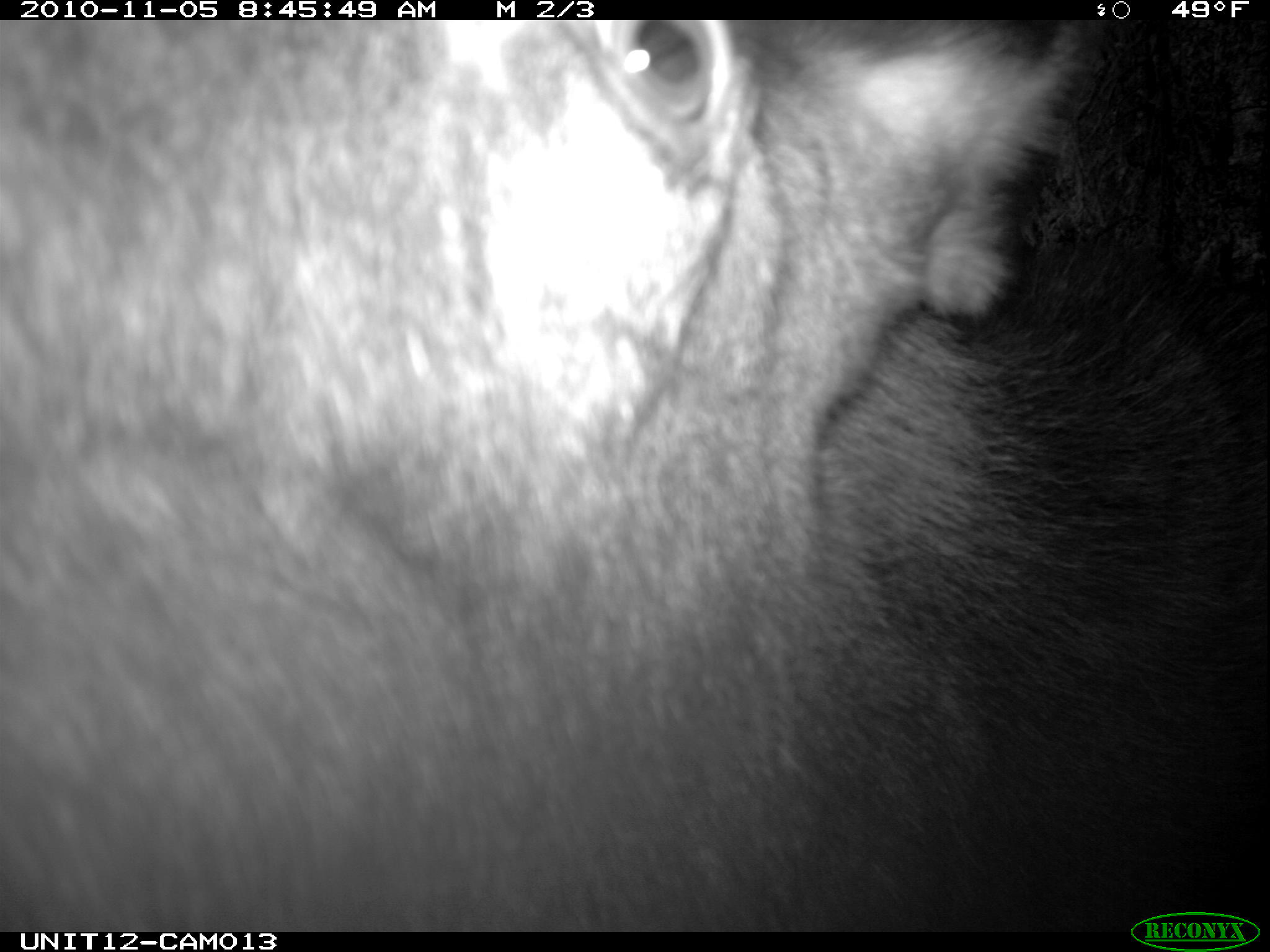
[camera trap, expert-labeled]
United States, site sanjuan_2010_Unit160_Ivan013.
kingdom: Animalia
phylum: Chordata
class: Mammalia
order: Artiodactyla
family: Cervidae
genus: Alces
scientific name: Alces alces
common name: moose